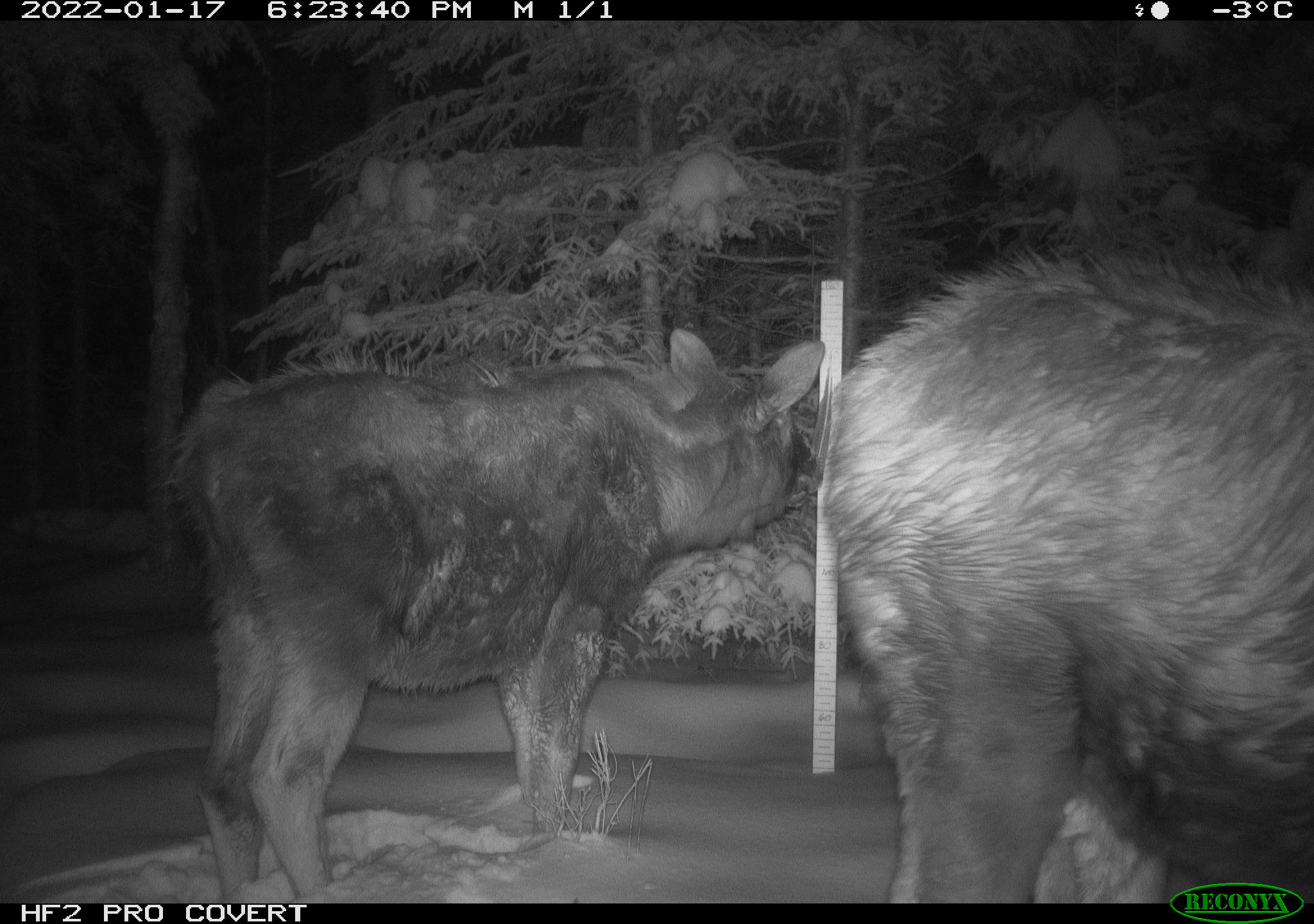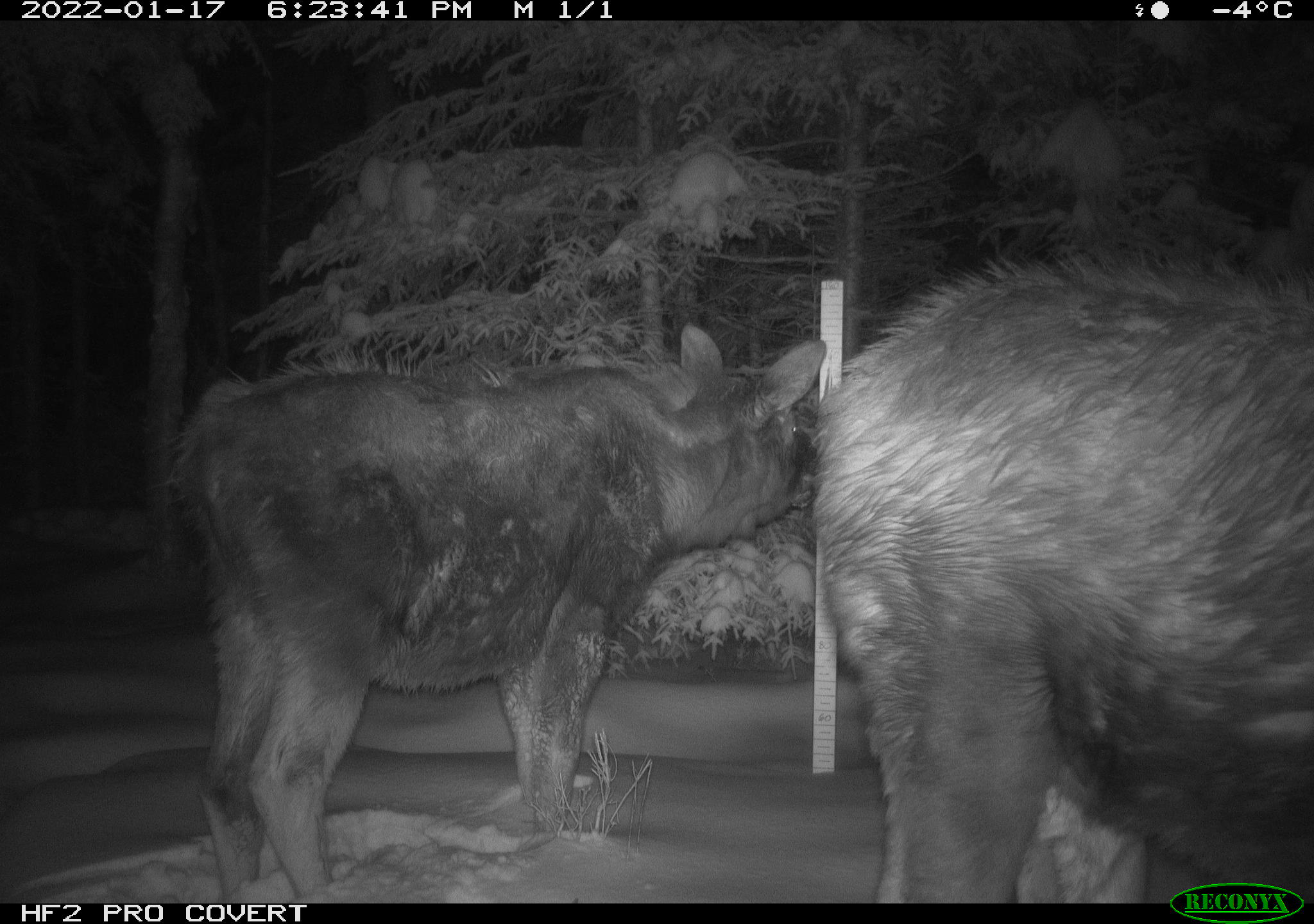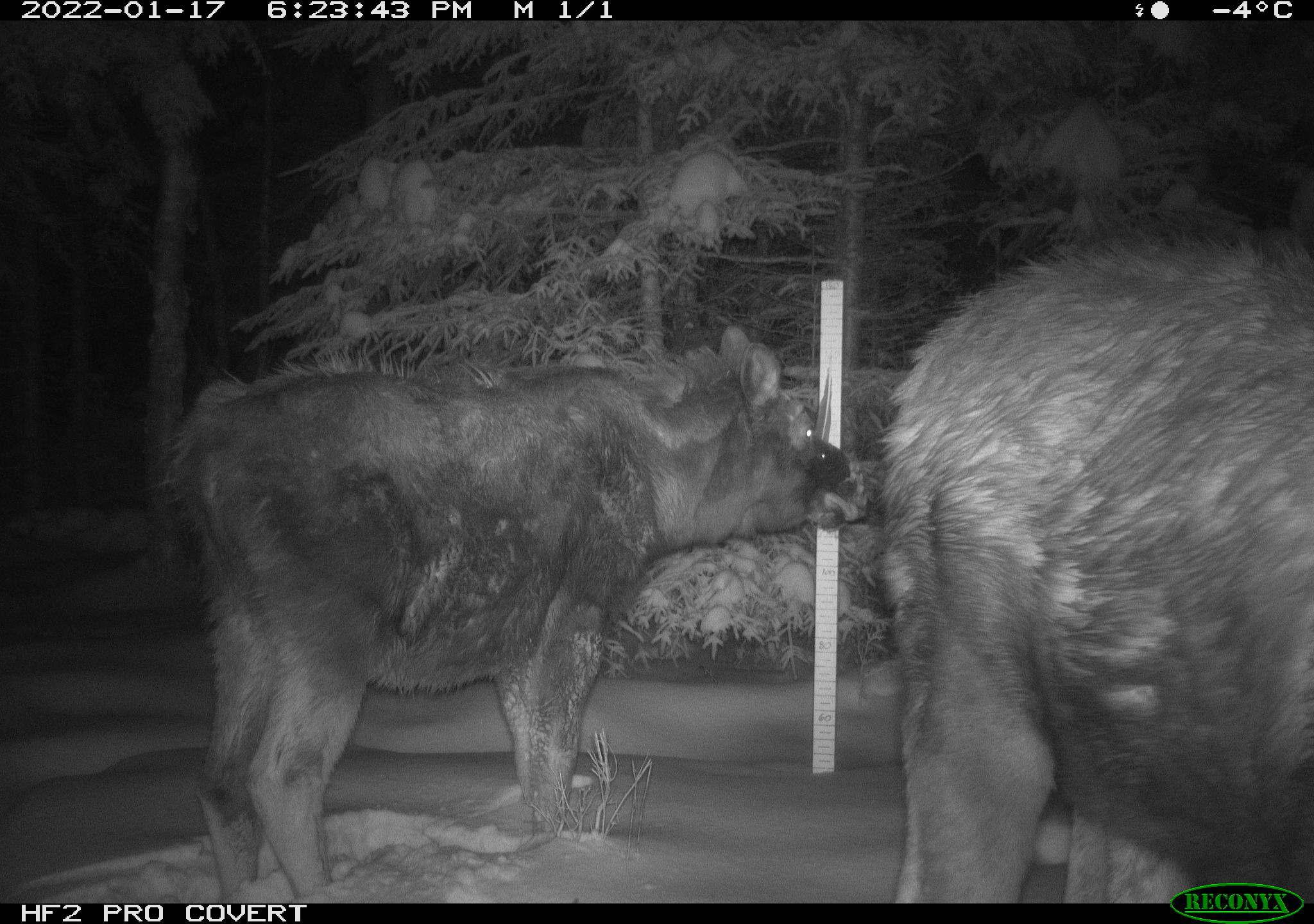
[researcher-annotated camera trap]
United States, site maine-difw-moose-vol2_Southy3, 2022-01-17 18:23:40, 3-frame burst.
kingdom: Animalia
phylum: Chordata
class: Mammalia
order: Artiodactyla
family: Cervidae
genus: Alces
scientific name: Alces alces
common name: moose